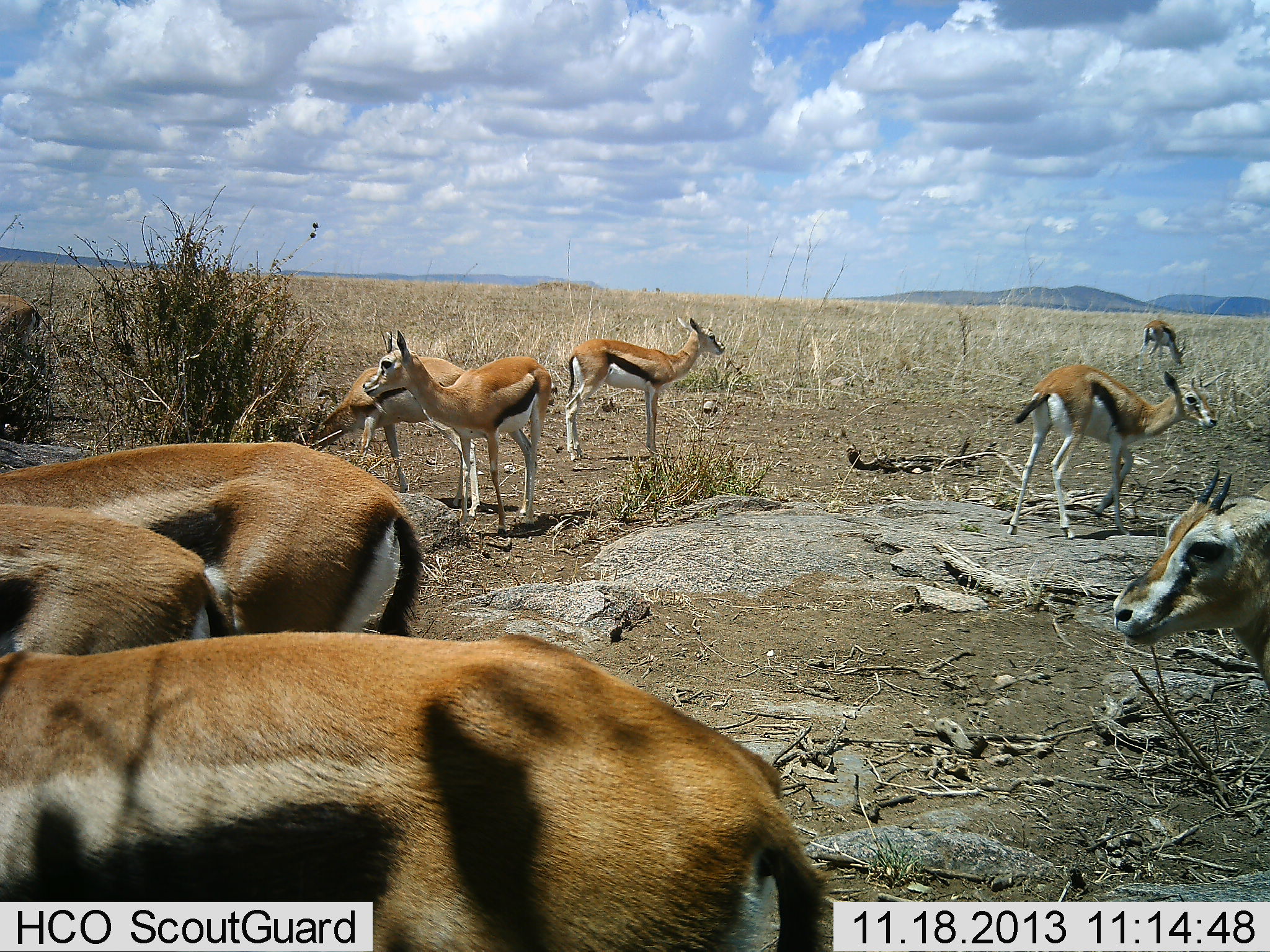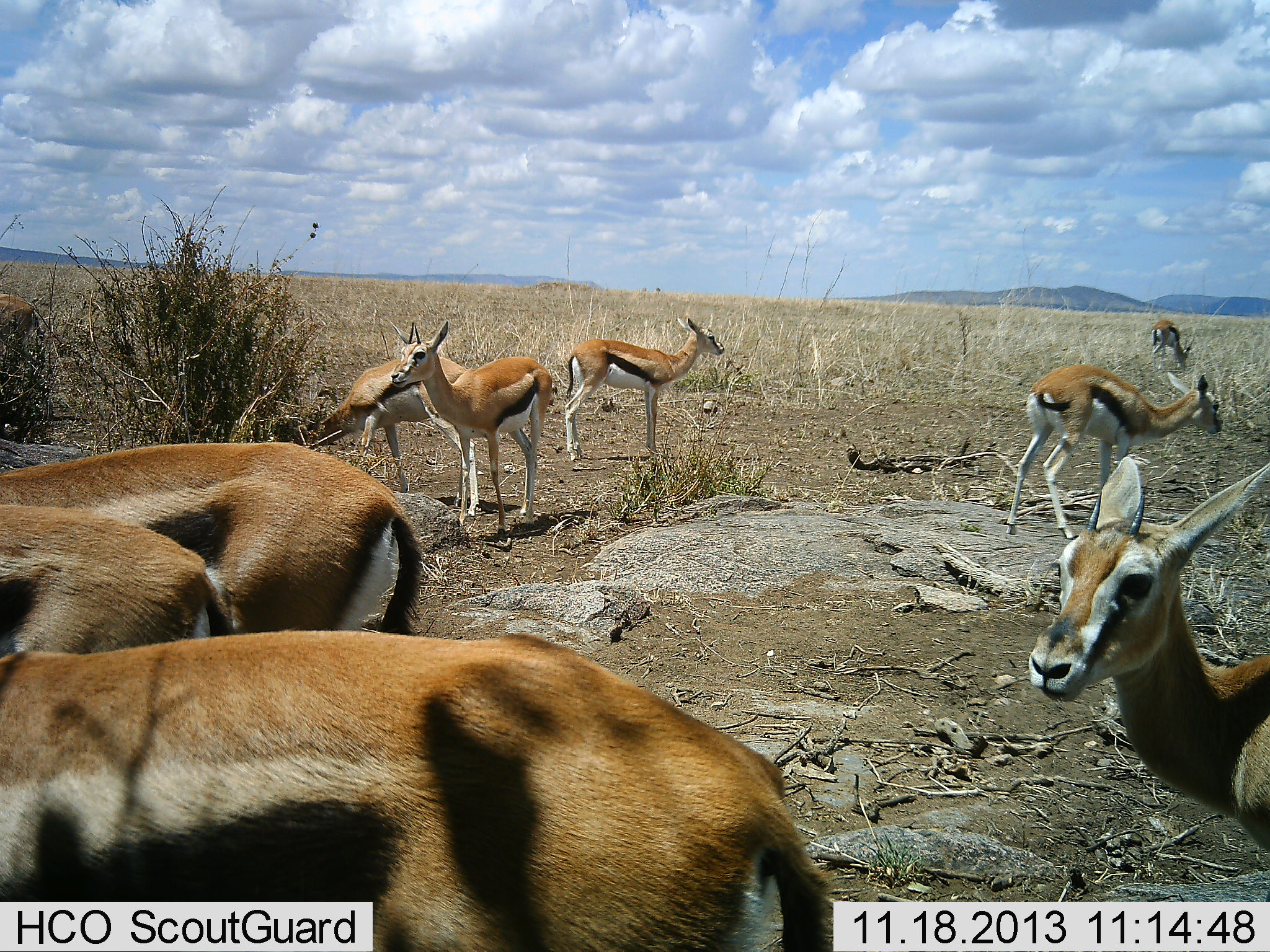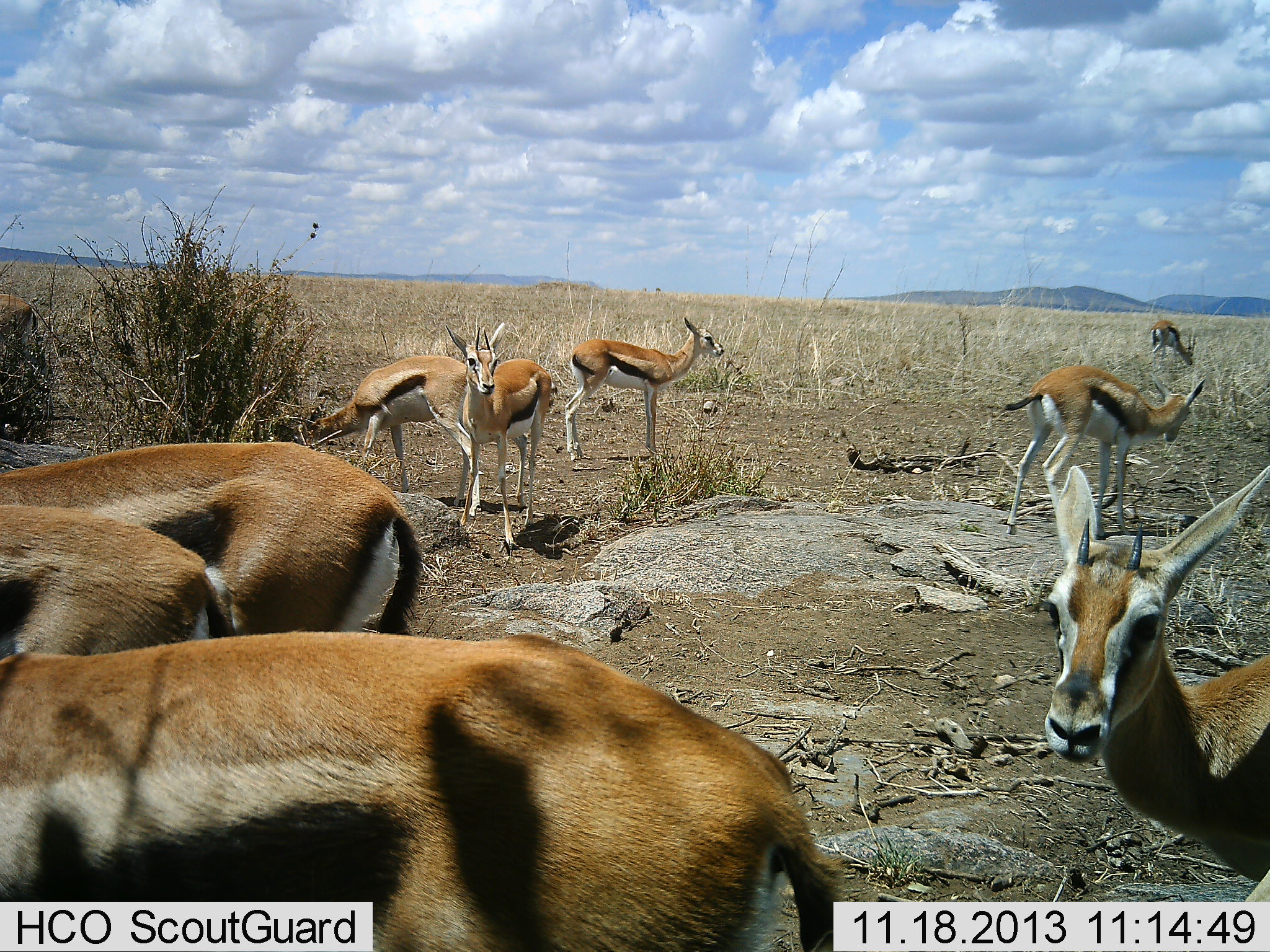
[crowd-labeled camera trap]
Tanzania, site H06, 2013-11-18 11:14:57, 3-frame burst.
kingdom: Animalia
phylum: Chordata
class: Mammalia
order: Artiodactyla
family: Bovidae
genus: Eudorcas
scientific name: Eudorcas thomsonii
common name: thomson's gazelle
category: gazellethomsons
Gazellethomsons (thomson's gazelle) (Eudorcas thomsonii), count 9. Behavior (volunteer vote fractions): standing 90%, resting 10%, moving 20%, interacting 10%. Young present (vote fraction): 0%. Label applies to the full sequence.